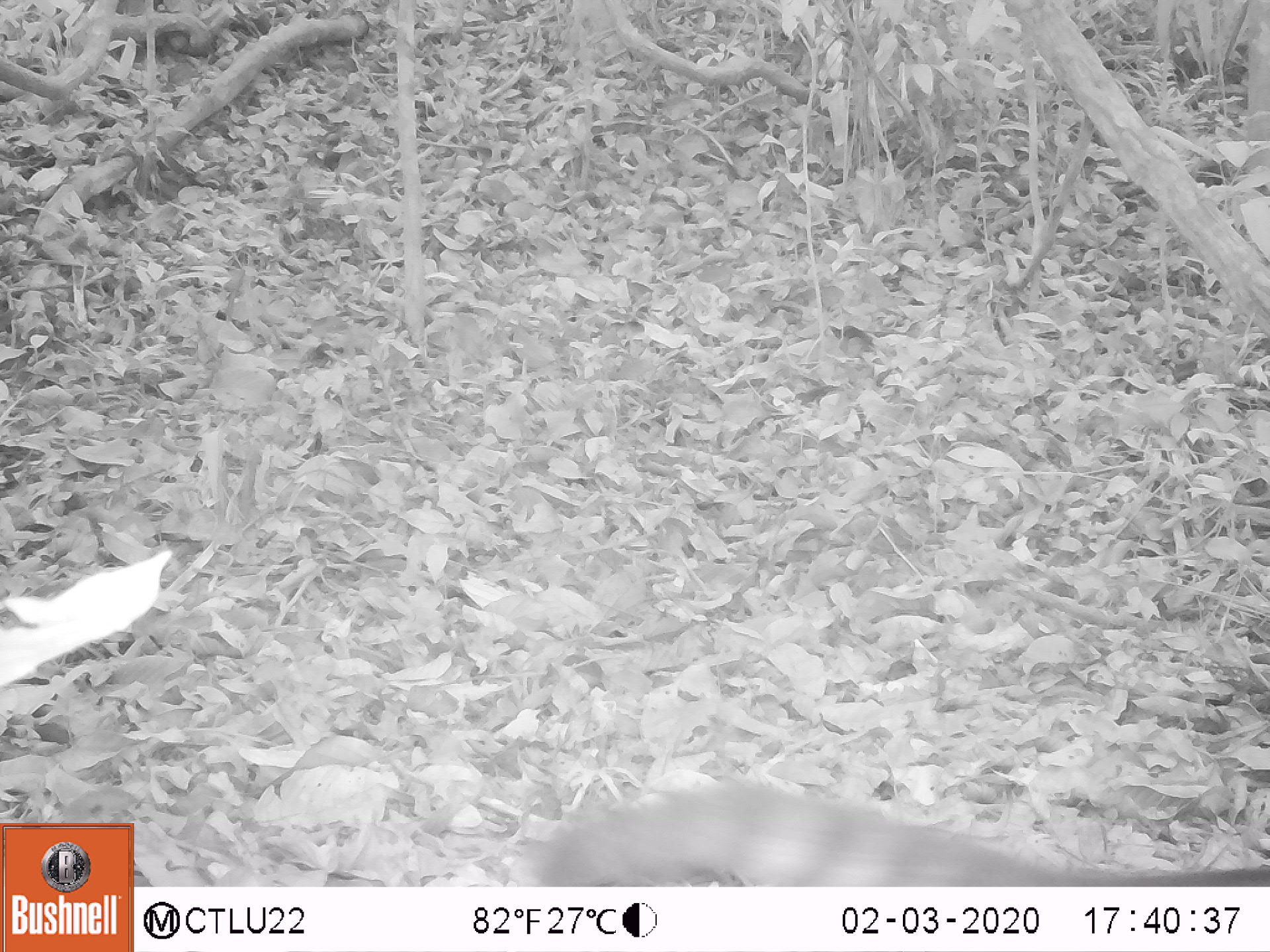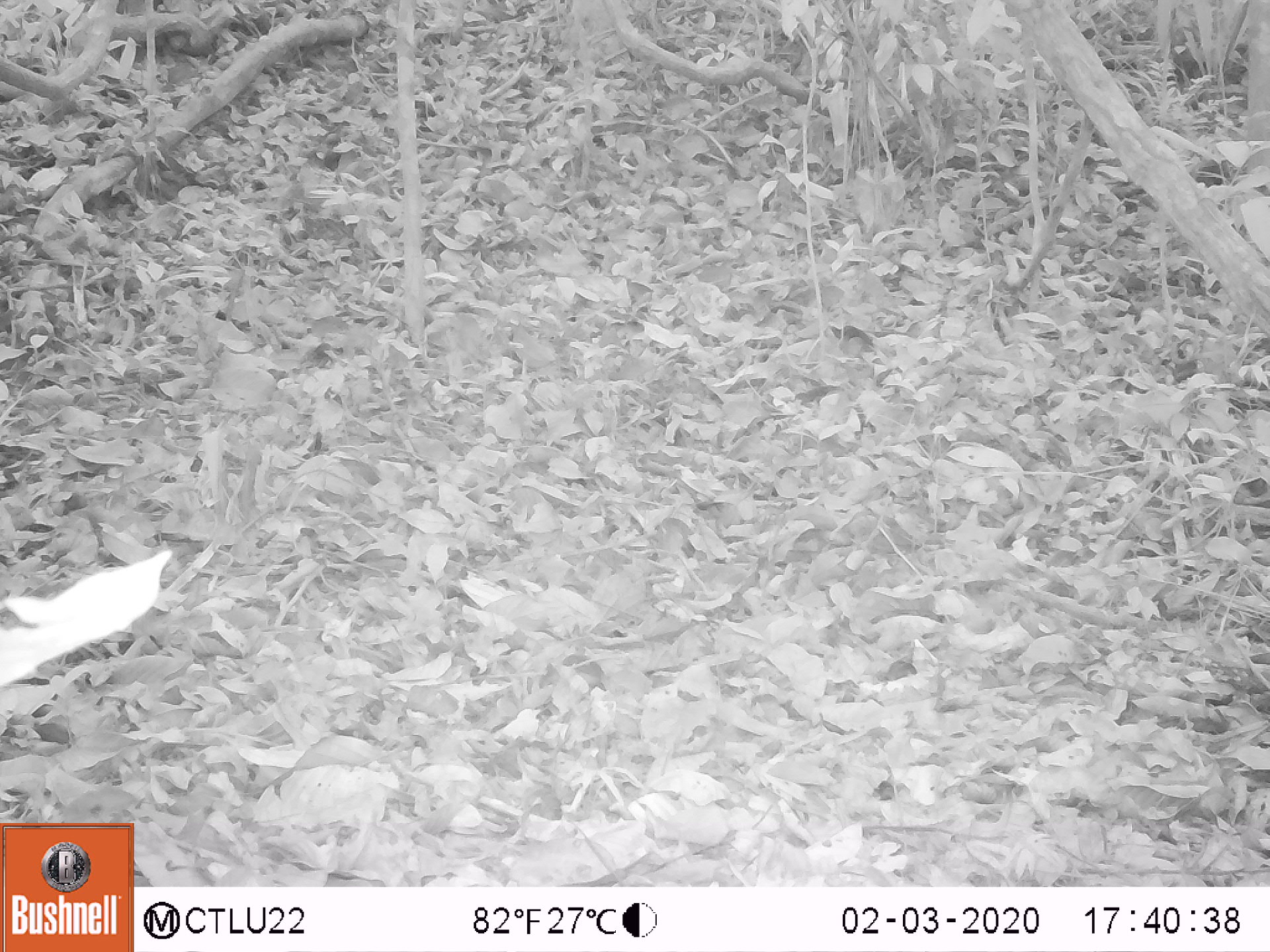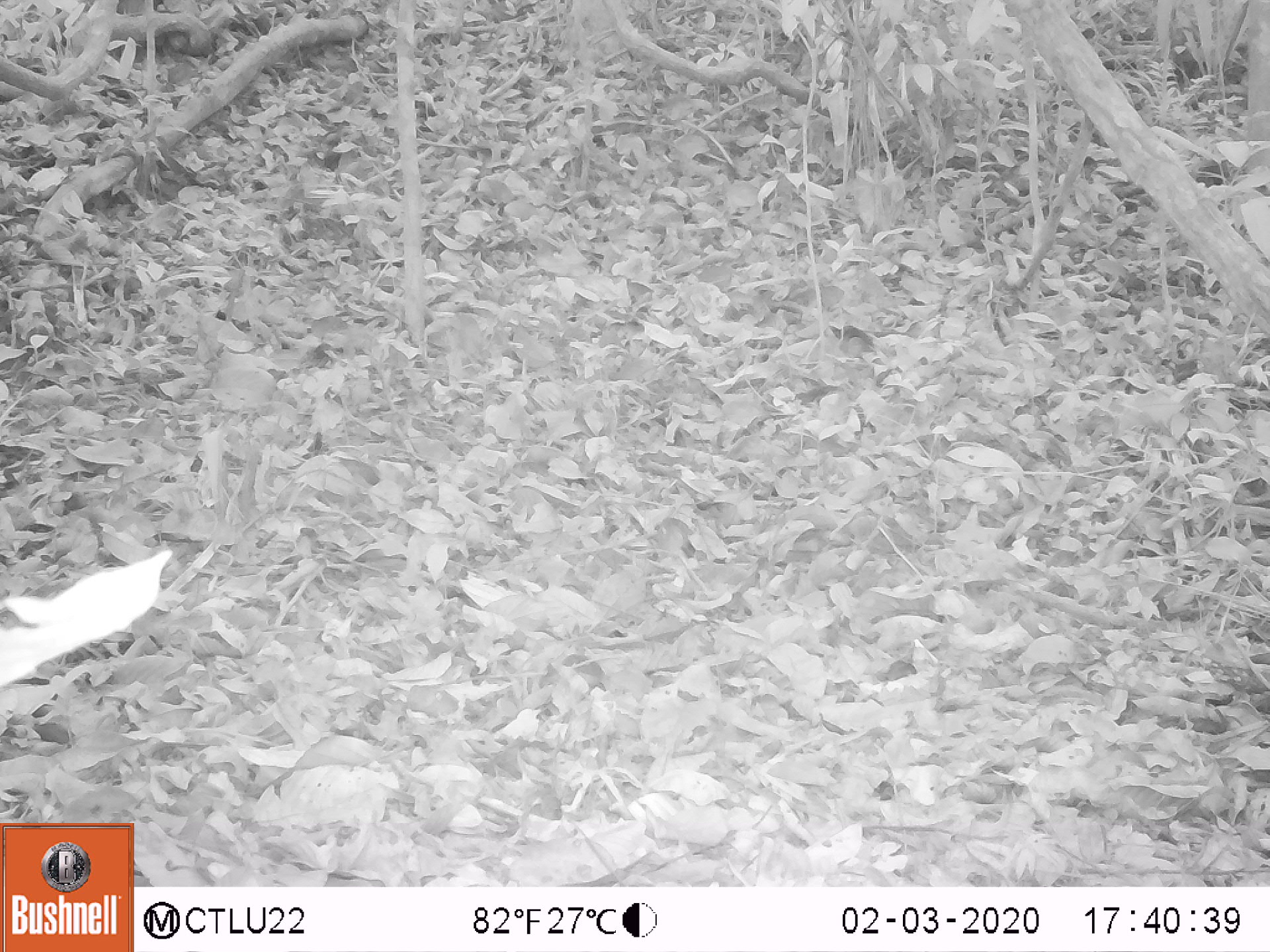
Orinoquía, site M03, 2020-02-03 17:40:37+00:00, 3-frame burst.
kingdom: Animalia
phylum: Chordata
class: Mammalia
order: Carnivora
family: Procyonidae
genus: Nasua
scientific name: Nasua nasua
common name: south american coati